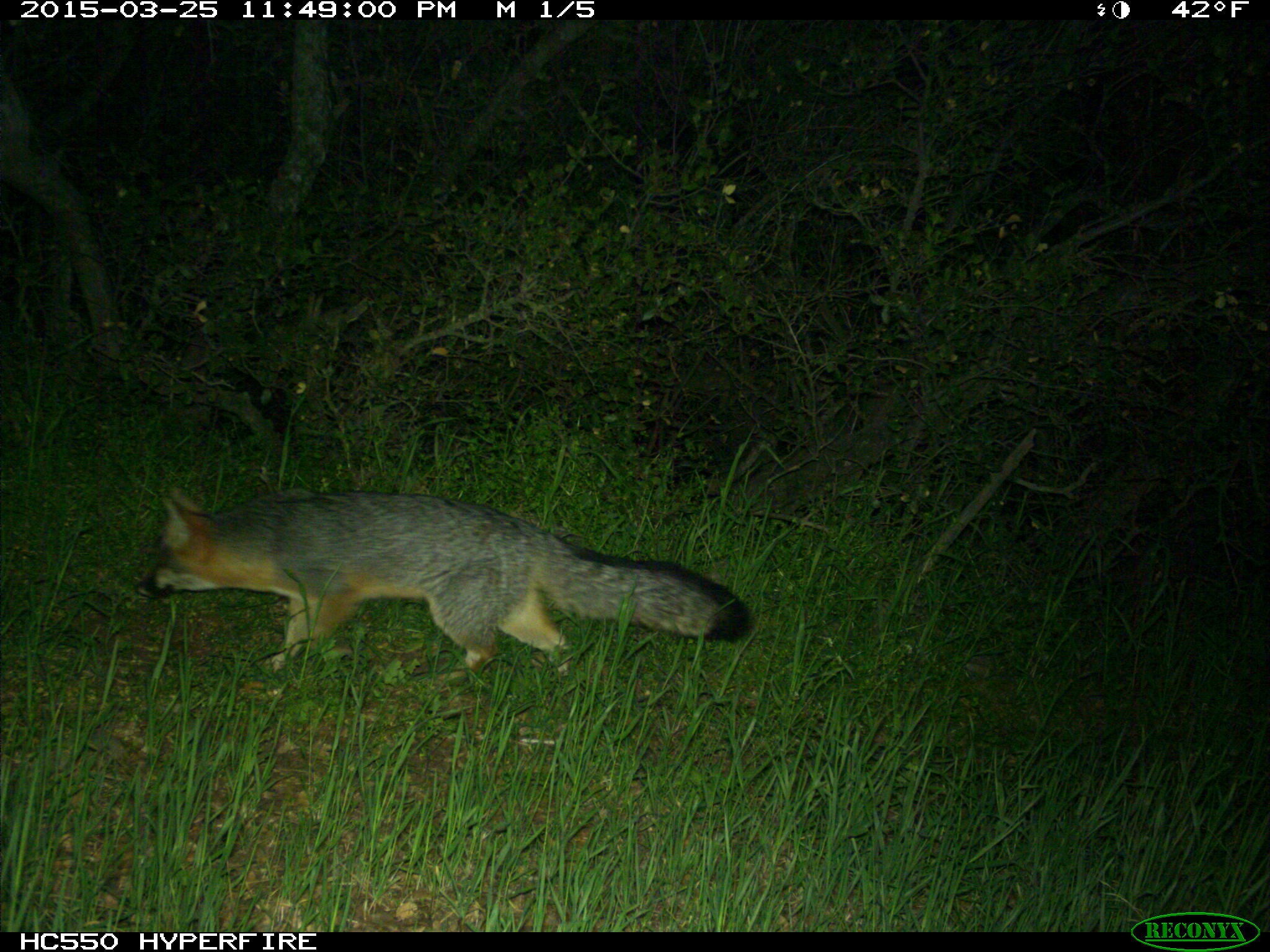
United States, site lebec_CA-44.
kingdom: Animalia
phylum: Chordata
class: Mammalia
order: Carnivora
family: Canidae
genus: Urocyon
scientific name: Urocyon cinereoargenteus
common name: gray fox